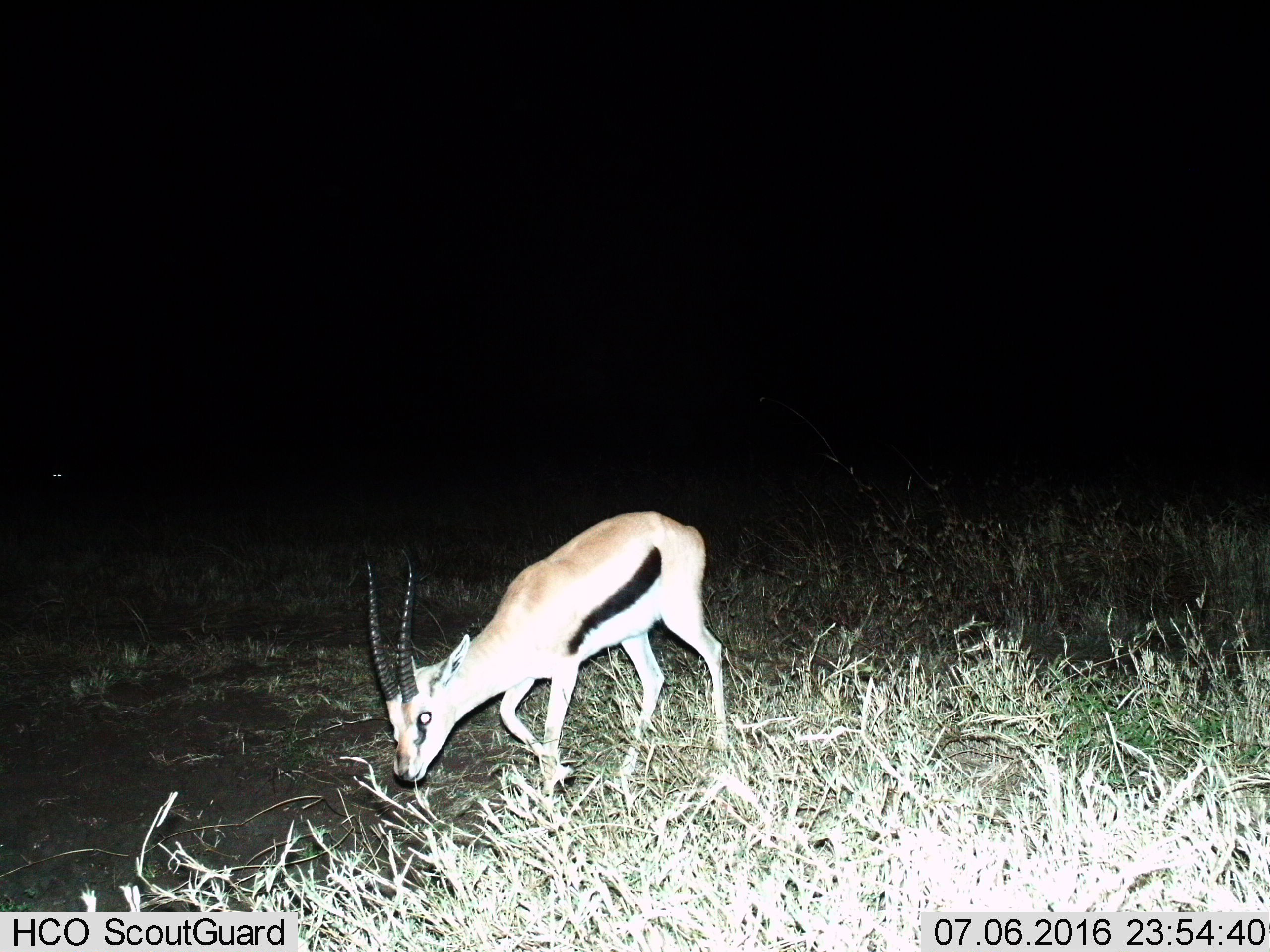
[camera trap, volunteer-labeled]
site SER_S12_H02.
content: unidentified animal